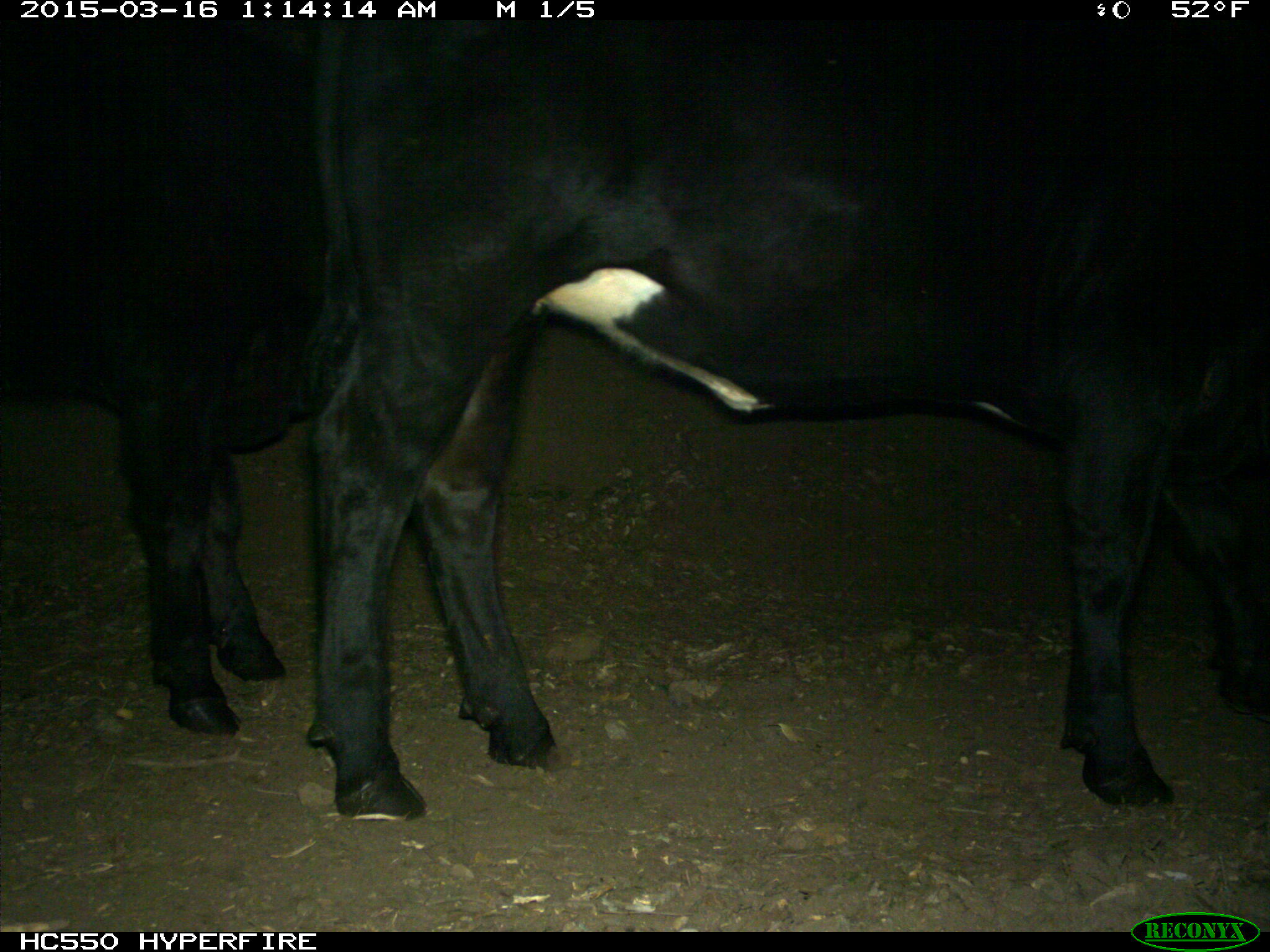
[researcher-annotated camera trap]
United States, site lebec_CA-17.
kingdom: Animalia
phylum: Chordata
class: Mammalia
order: Artiodactyla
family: Bovidae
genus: Bos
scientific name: Bos taurus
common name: domestic cow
Bos taurus (domestic cow).